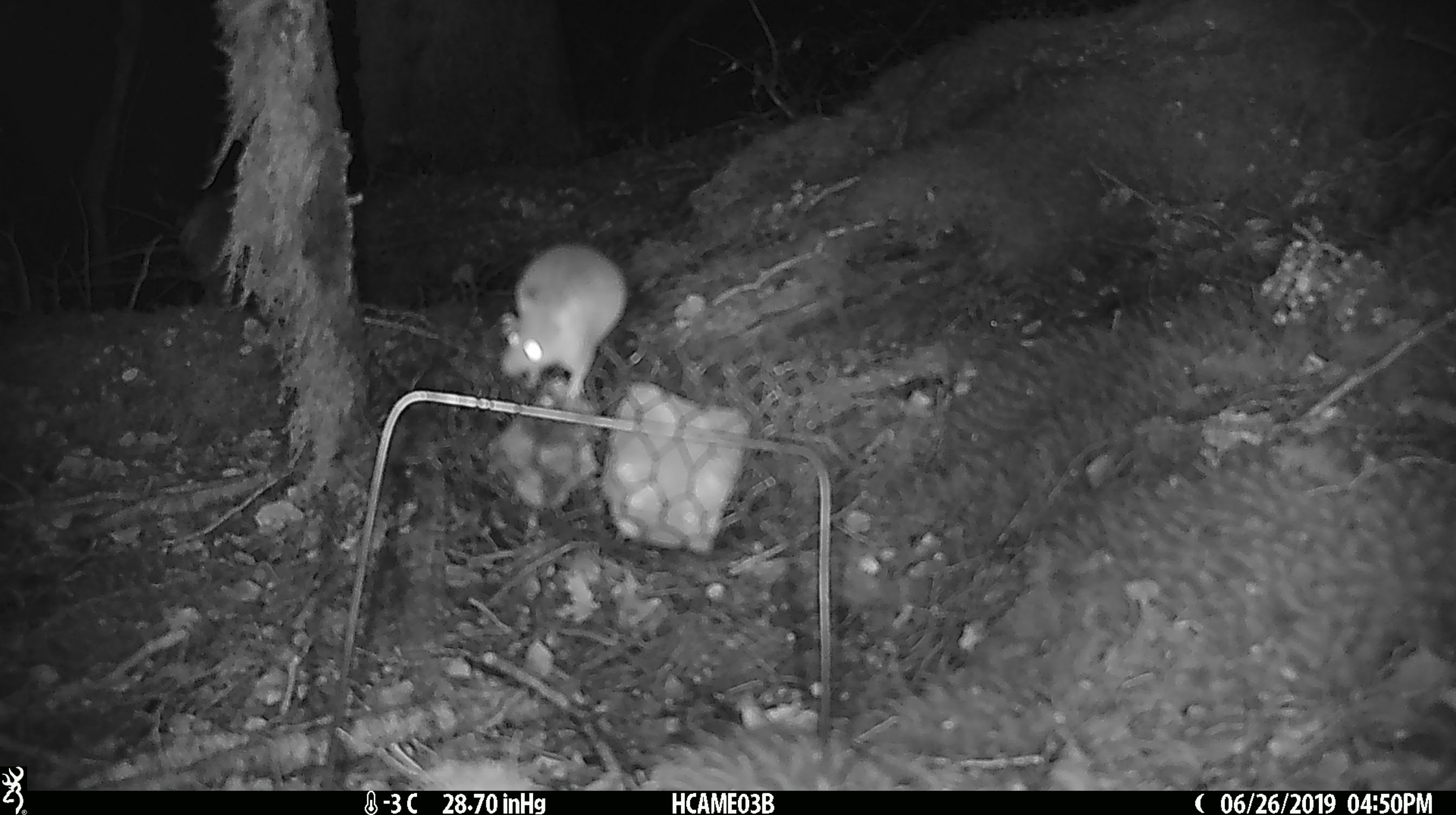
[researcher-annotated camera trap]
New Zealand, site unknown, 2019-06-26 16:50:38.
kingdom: Animalia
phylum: Chordata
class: Mammalia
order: Rodentia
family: Muridae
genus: Mus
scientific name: Mus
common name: mouse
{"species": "mouse (Mus)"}